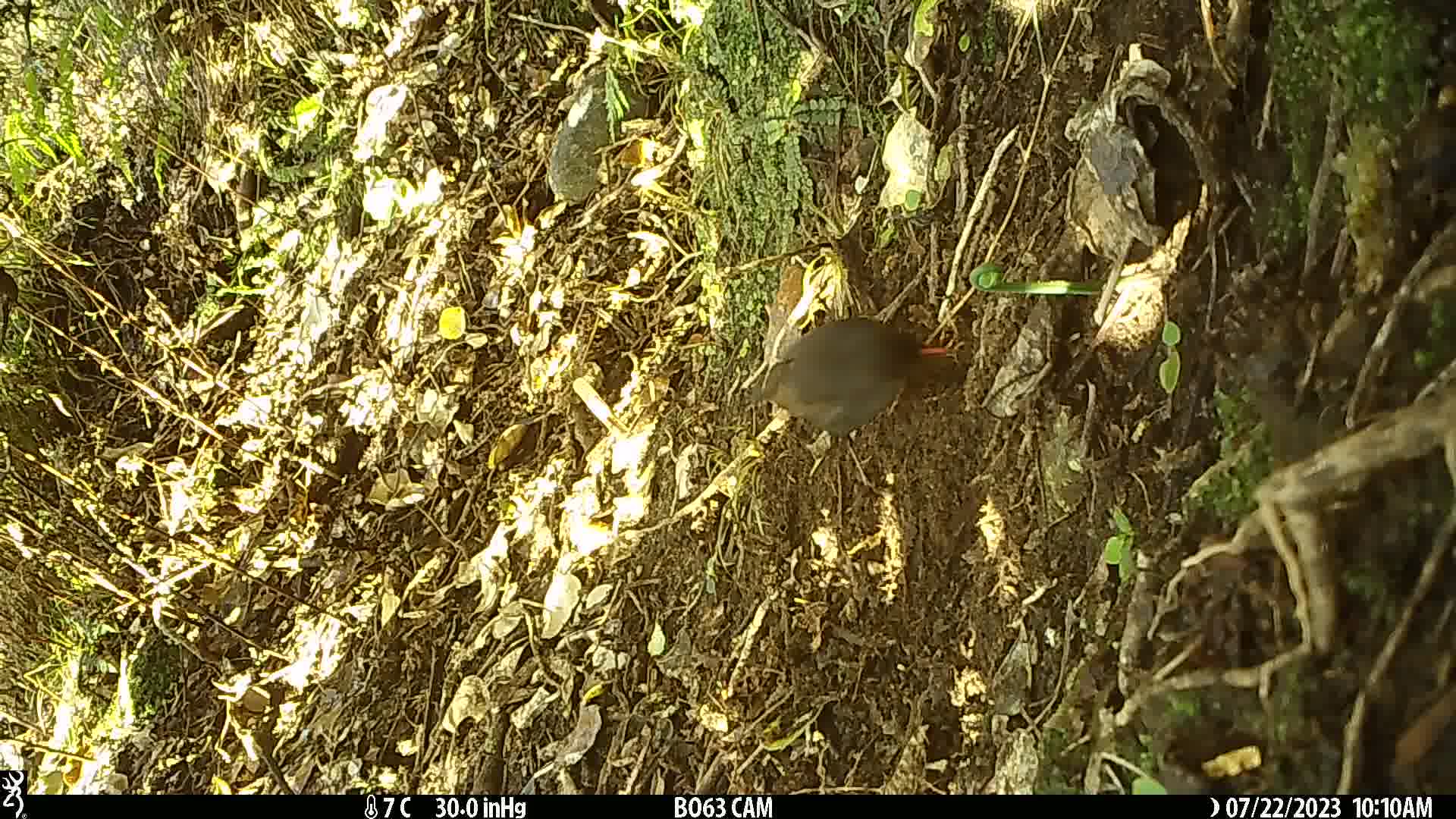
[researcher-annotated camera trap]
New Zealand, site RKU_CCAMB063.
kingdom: Animalia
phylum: Chordata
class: Aves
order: Passeriformes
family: Turdidae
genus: Turdus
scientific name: Turdus merula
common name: eurasian blackbird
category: blackbird